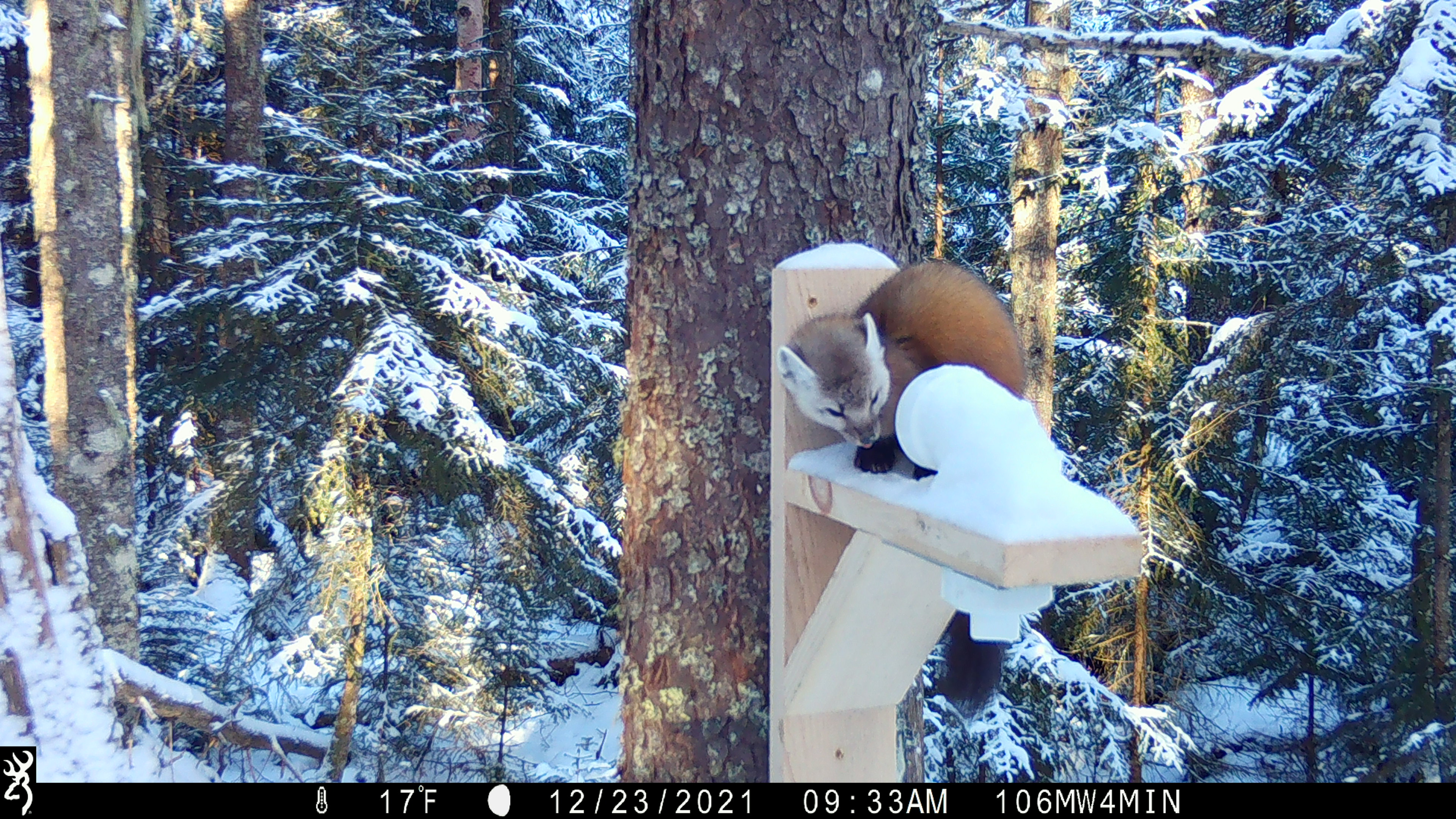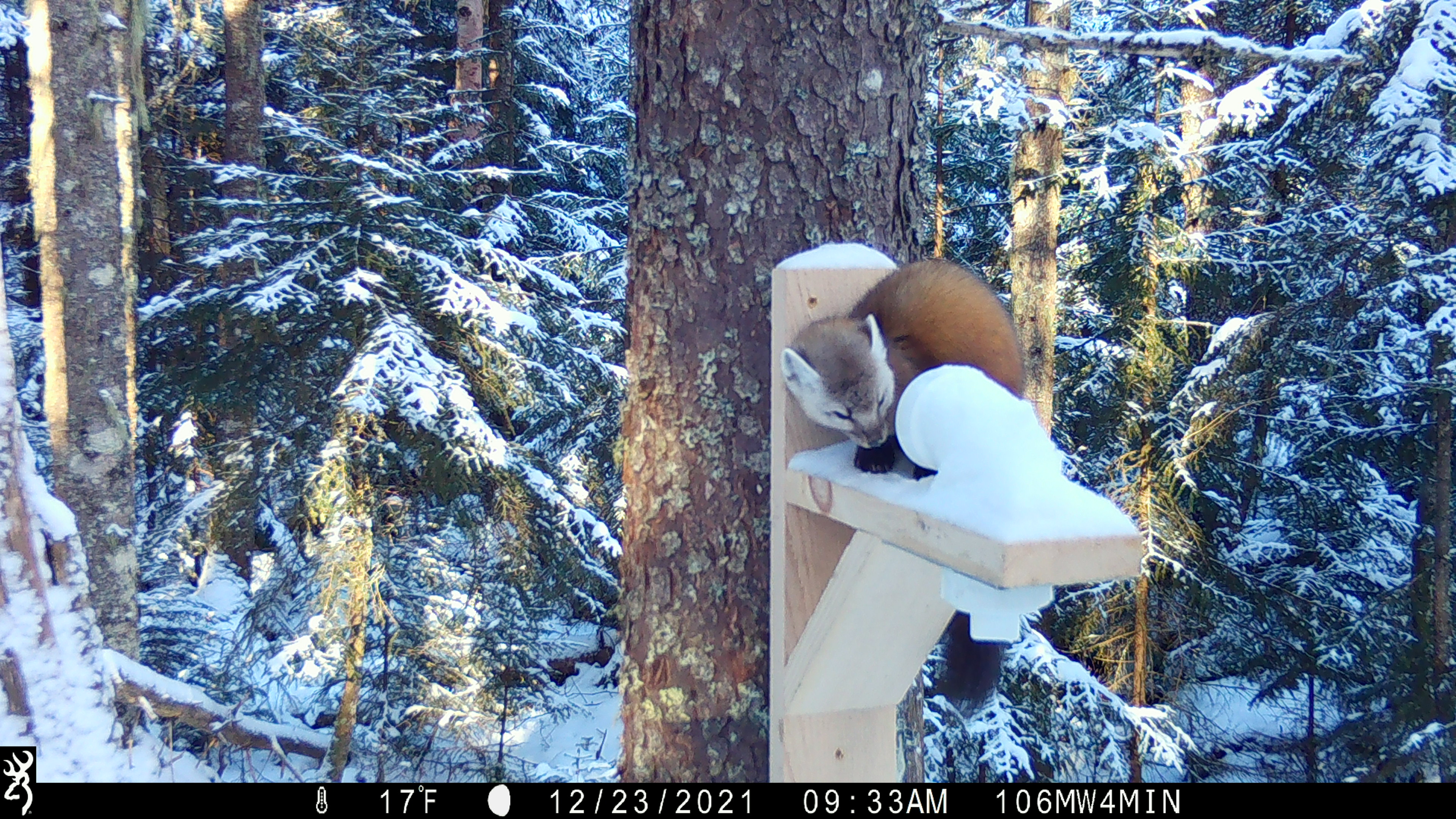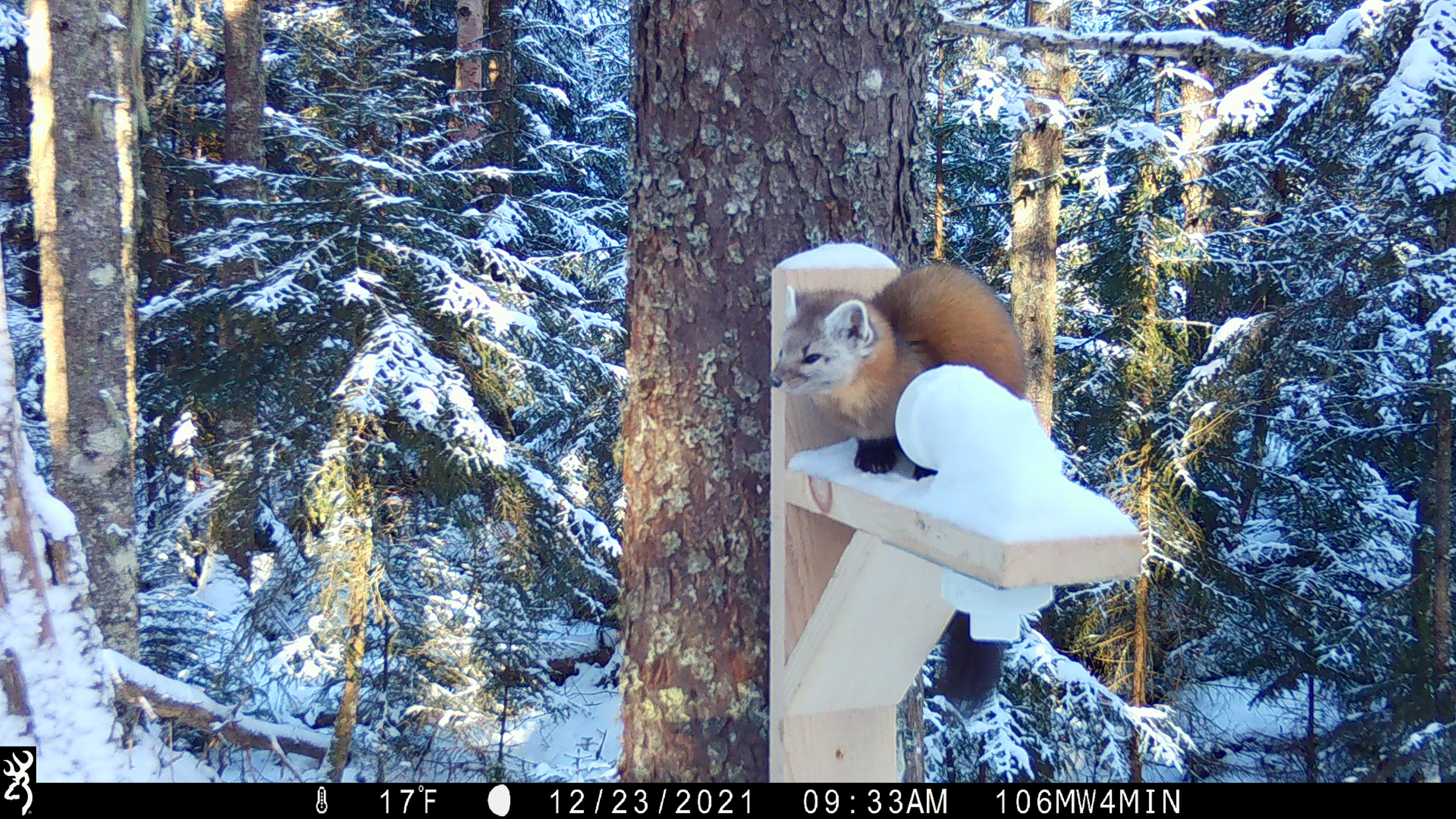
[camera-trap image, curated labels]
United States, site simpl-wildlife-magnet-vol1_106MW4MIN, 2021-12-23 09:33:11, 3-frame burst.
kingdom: Animalia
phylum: Chordata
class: Mammalia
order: Carnivora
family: Mustelidae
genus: Martes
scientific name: Martes americana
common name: american marten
American marten (Martes americana).